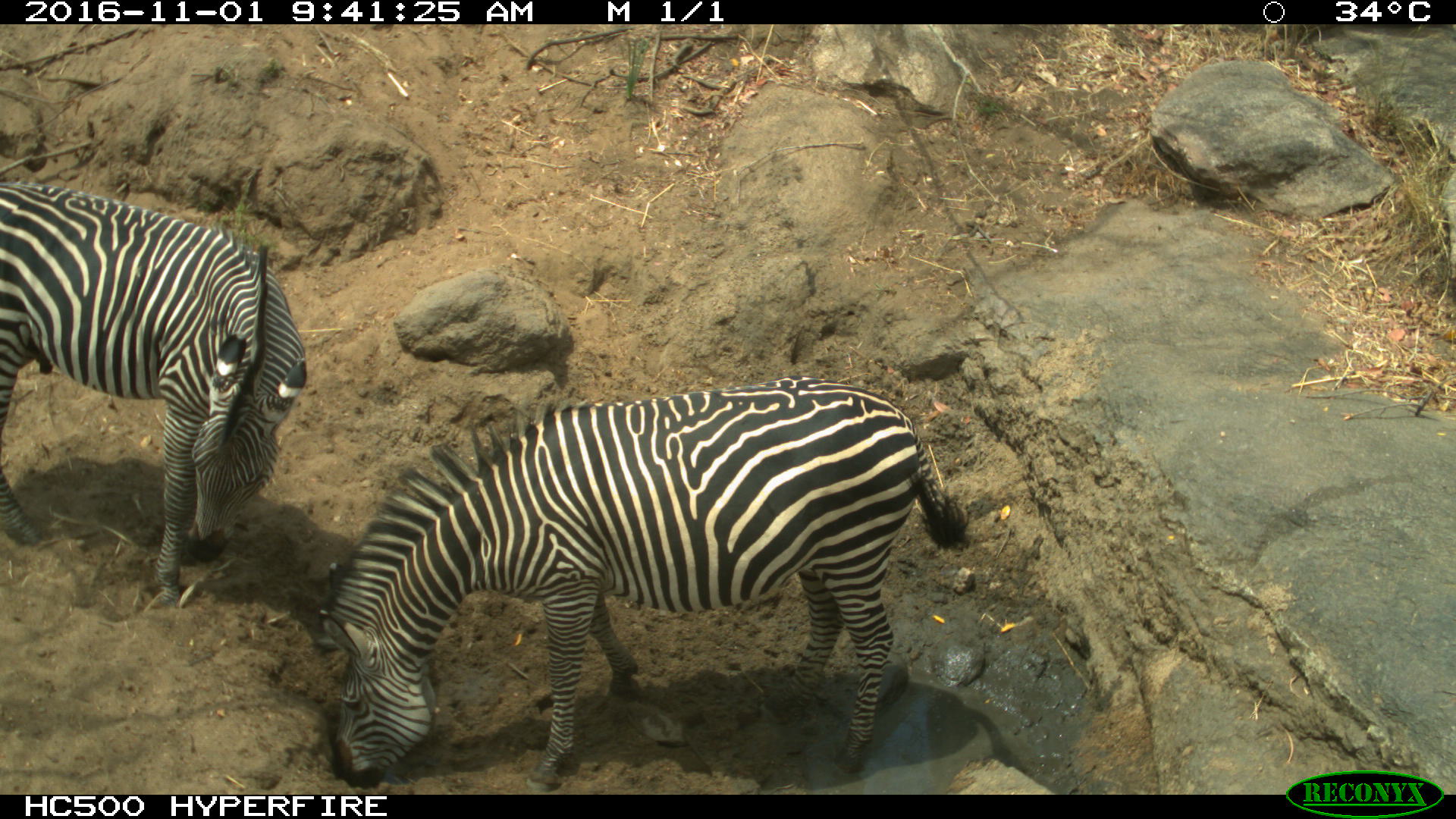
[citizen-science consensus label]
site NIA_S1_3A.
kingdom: Animalia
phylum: Chordata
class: Mammalia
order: Perissodactyla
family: Equidae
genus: Equus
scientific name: Equus quagga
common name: plains zebra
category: zebraplains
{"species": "zebraplains (plains zebra) (Equus quagga)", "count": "2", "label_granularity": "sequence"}